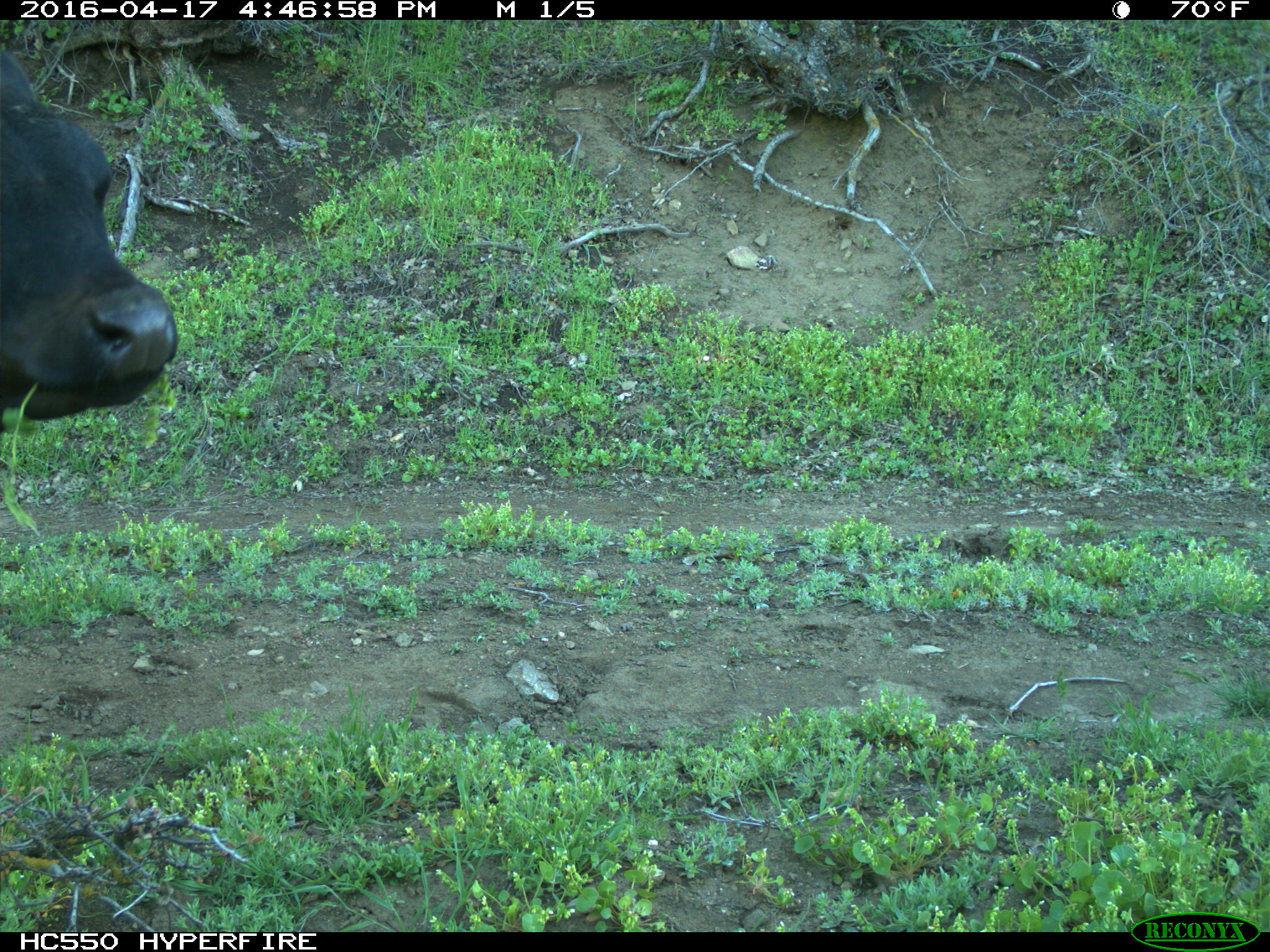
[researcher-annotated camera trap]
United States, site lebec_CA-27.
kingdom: Animalia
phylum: Chordata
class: Mammalia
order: Artiodactyla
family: Bovidae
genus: Bos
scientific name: Bos taurus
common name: domestic cow